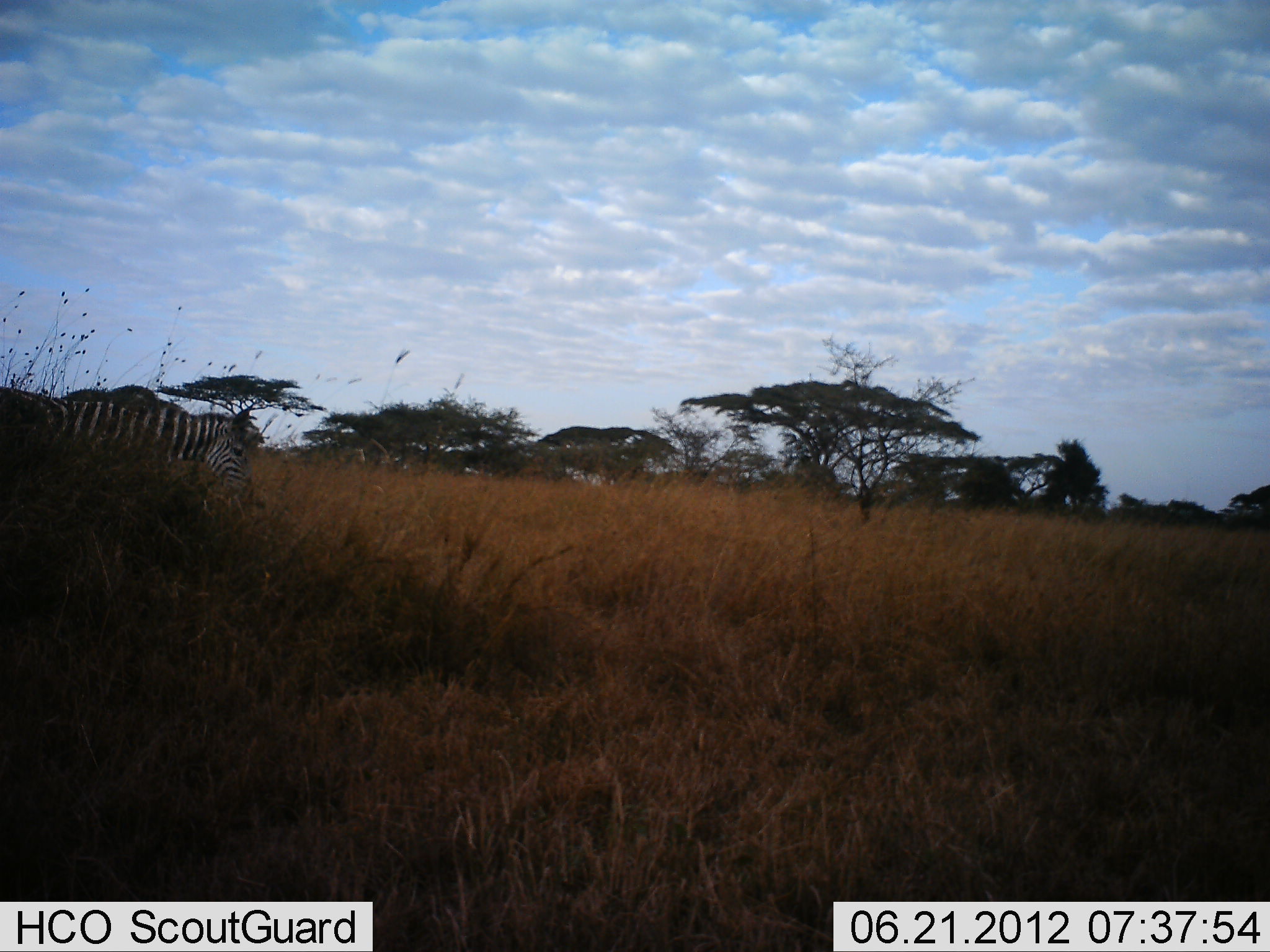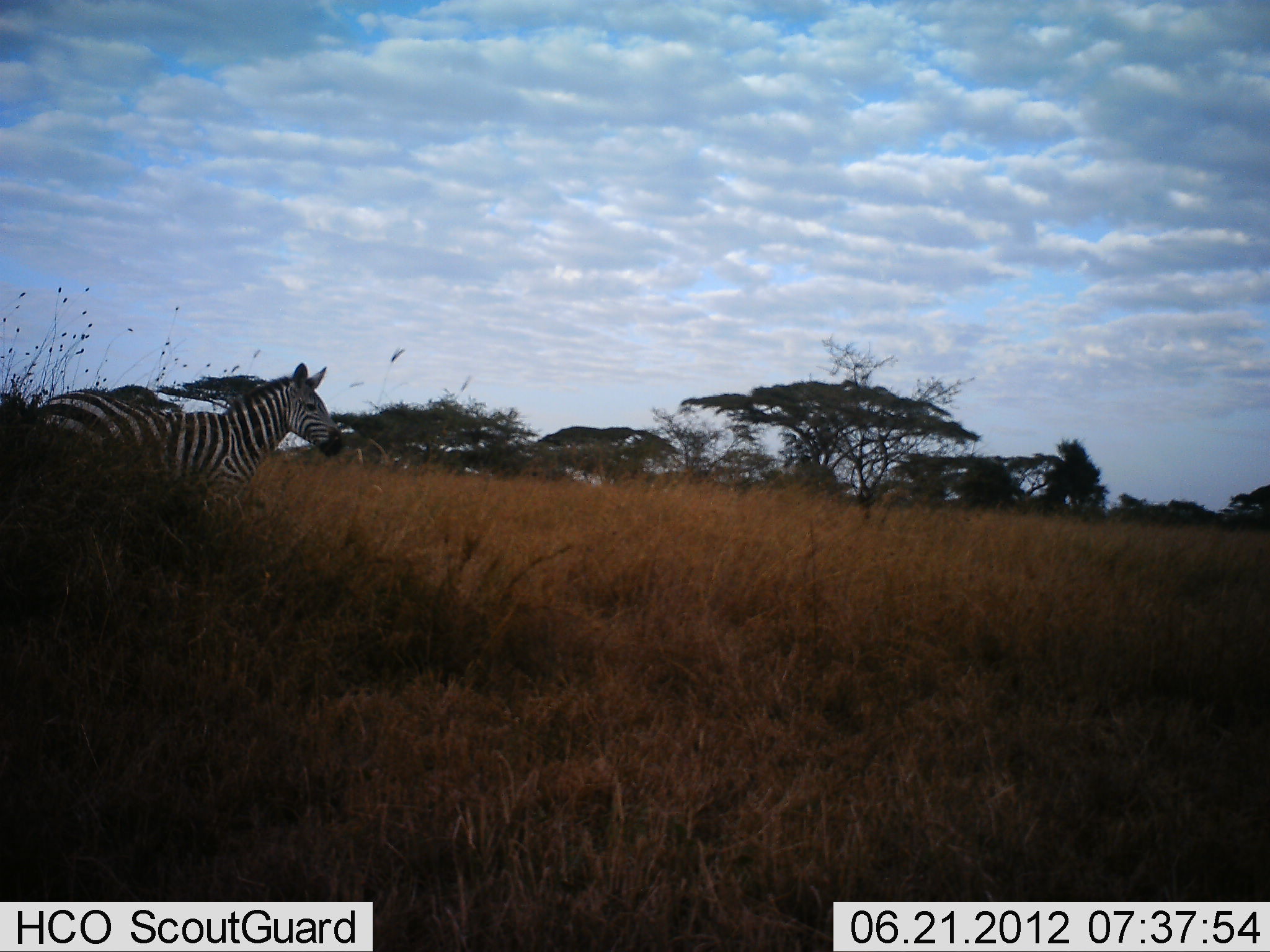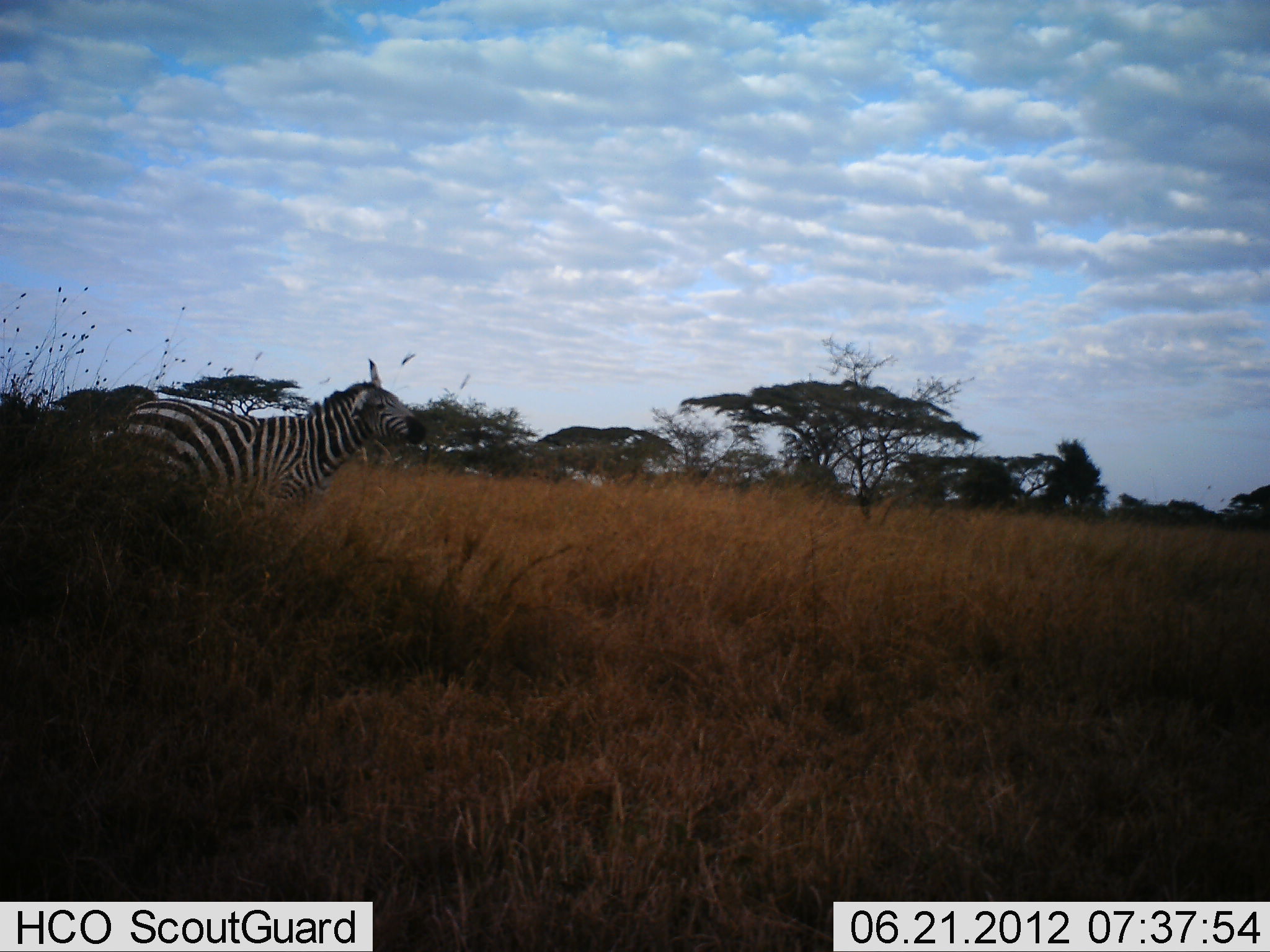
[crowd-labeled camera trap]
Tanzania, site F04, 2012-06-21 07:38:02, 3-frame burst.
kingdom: Animalia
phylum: Chordata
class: Mammalia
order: Perissodactyla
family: Equidae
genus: Equus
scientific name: Equus quagga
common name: plains zebra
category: zebra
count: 1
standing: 80%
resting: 0%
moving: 10%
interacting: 0%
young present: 0%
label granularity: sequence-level